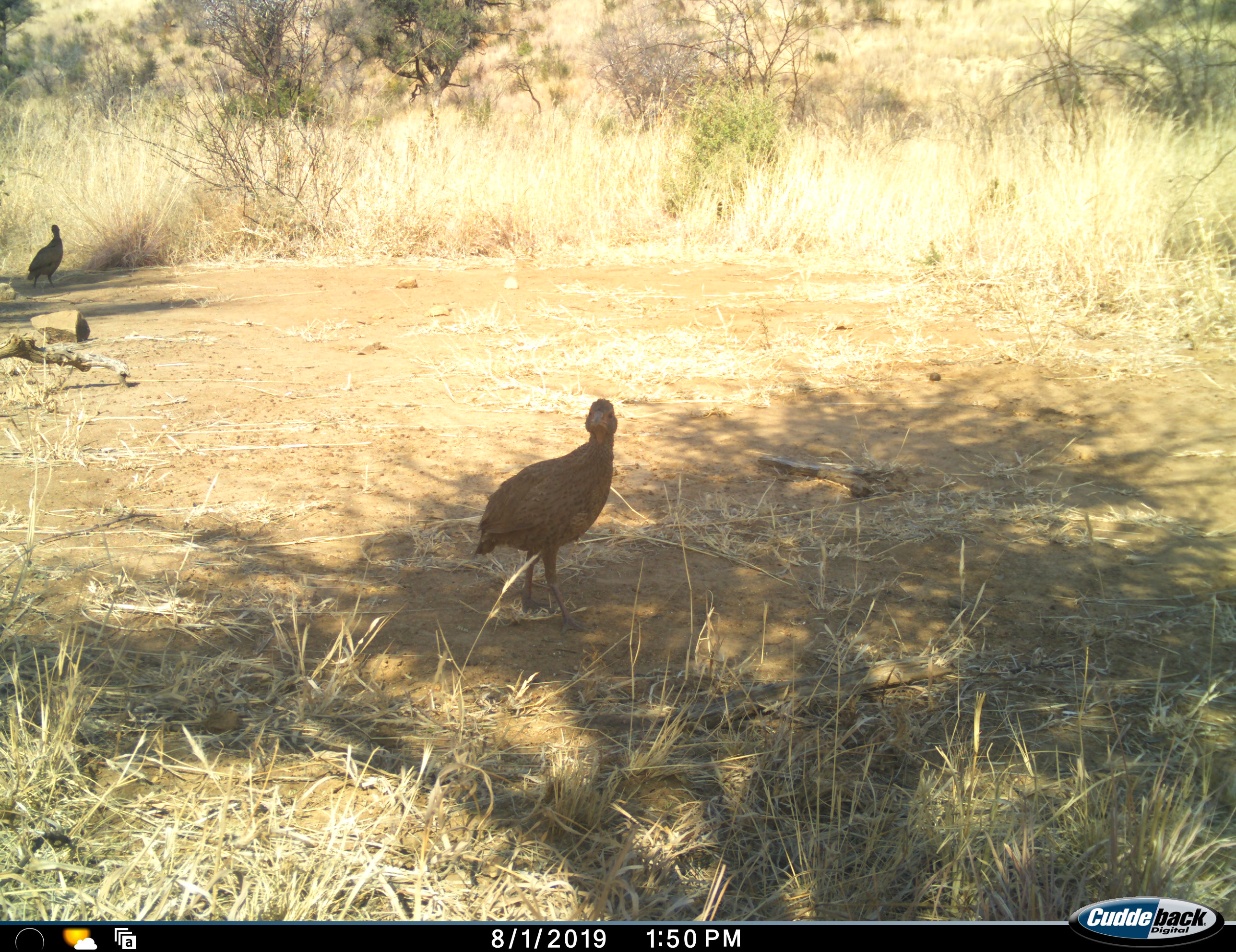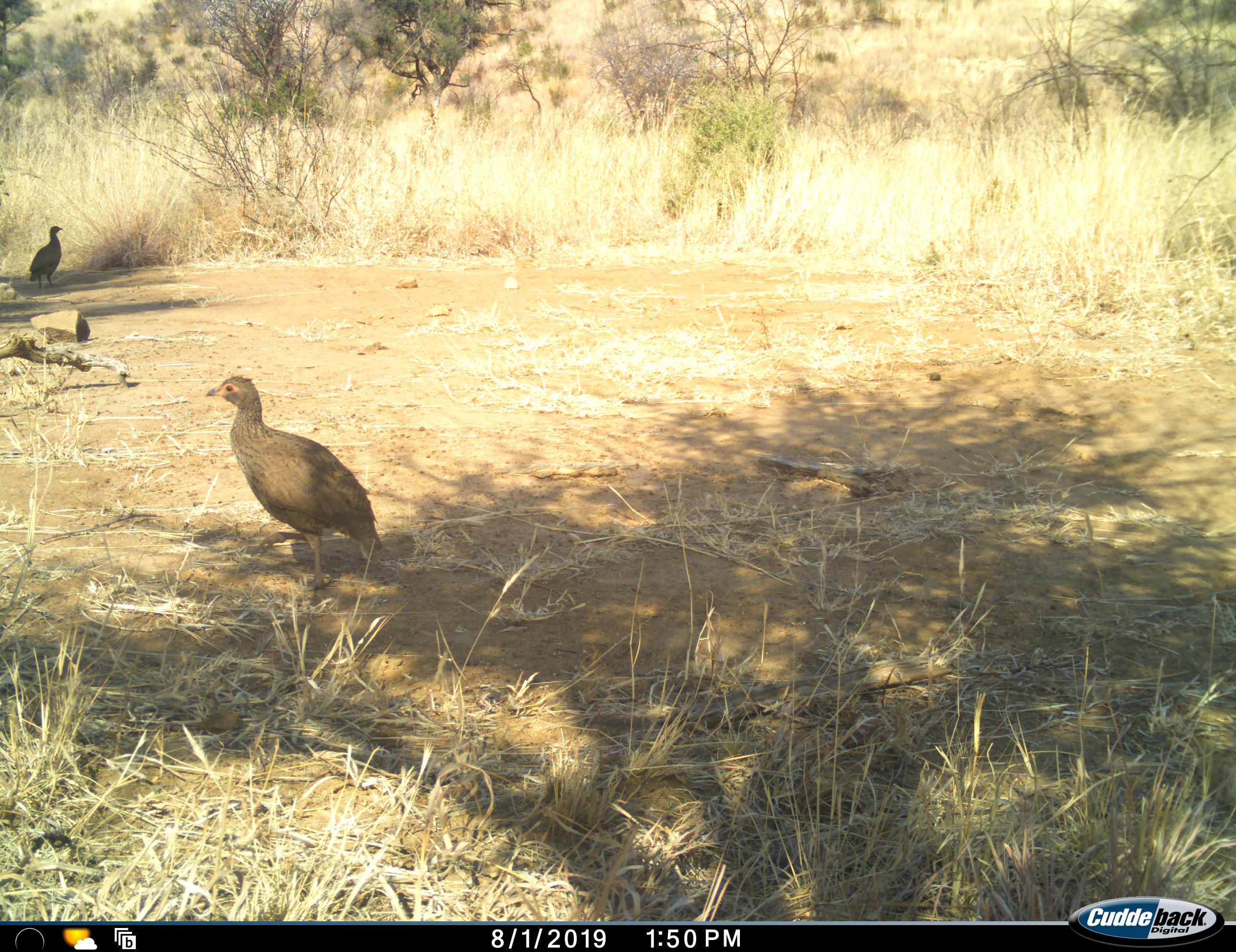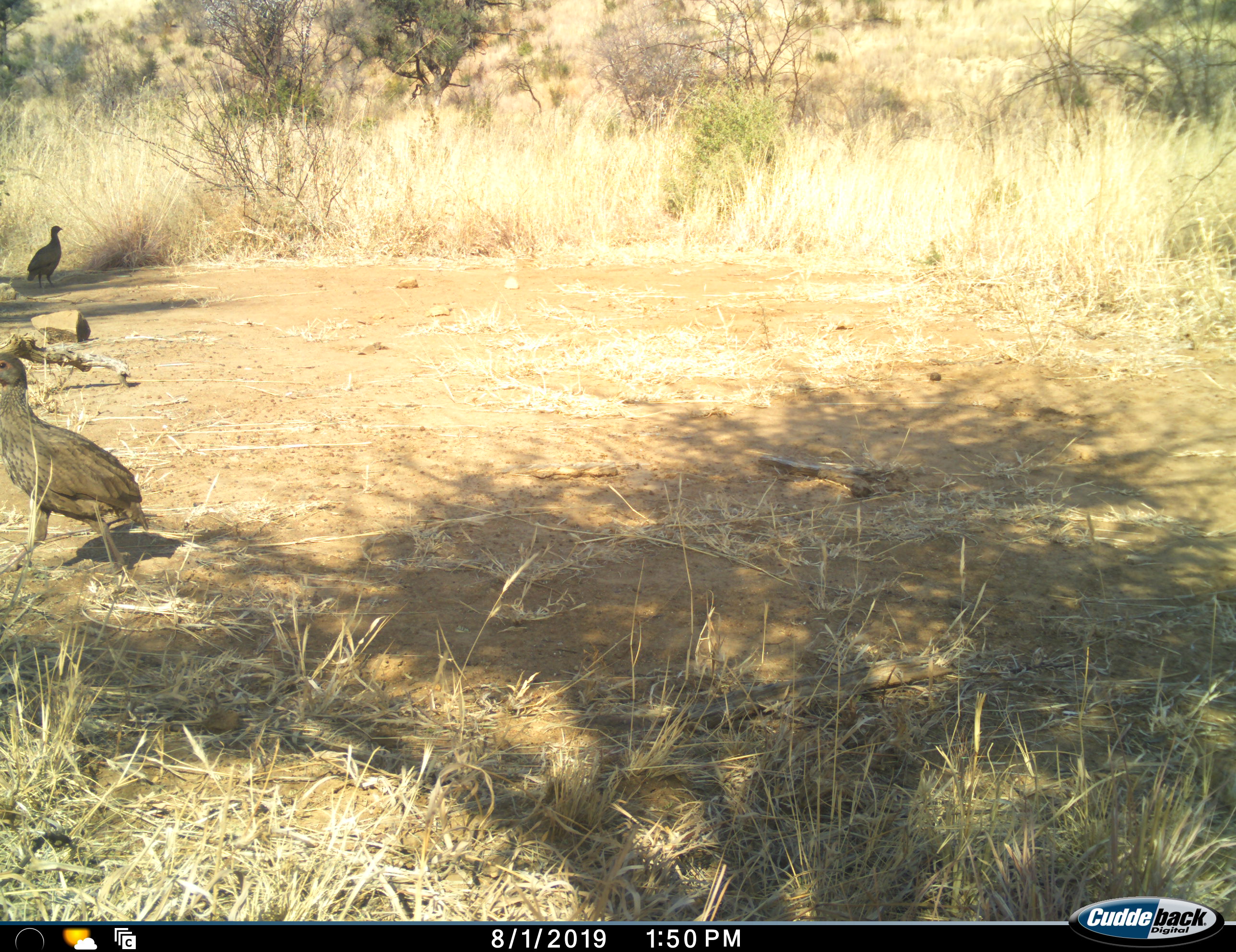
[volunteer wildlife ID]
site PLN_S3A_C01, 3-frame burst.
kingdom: Animalia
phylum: Chordata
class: Aves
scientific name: Aves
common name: bird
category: birdother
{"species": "birdother (bird) (Aves)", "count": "2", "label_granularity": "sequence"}